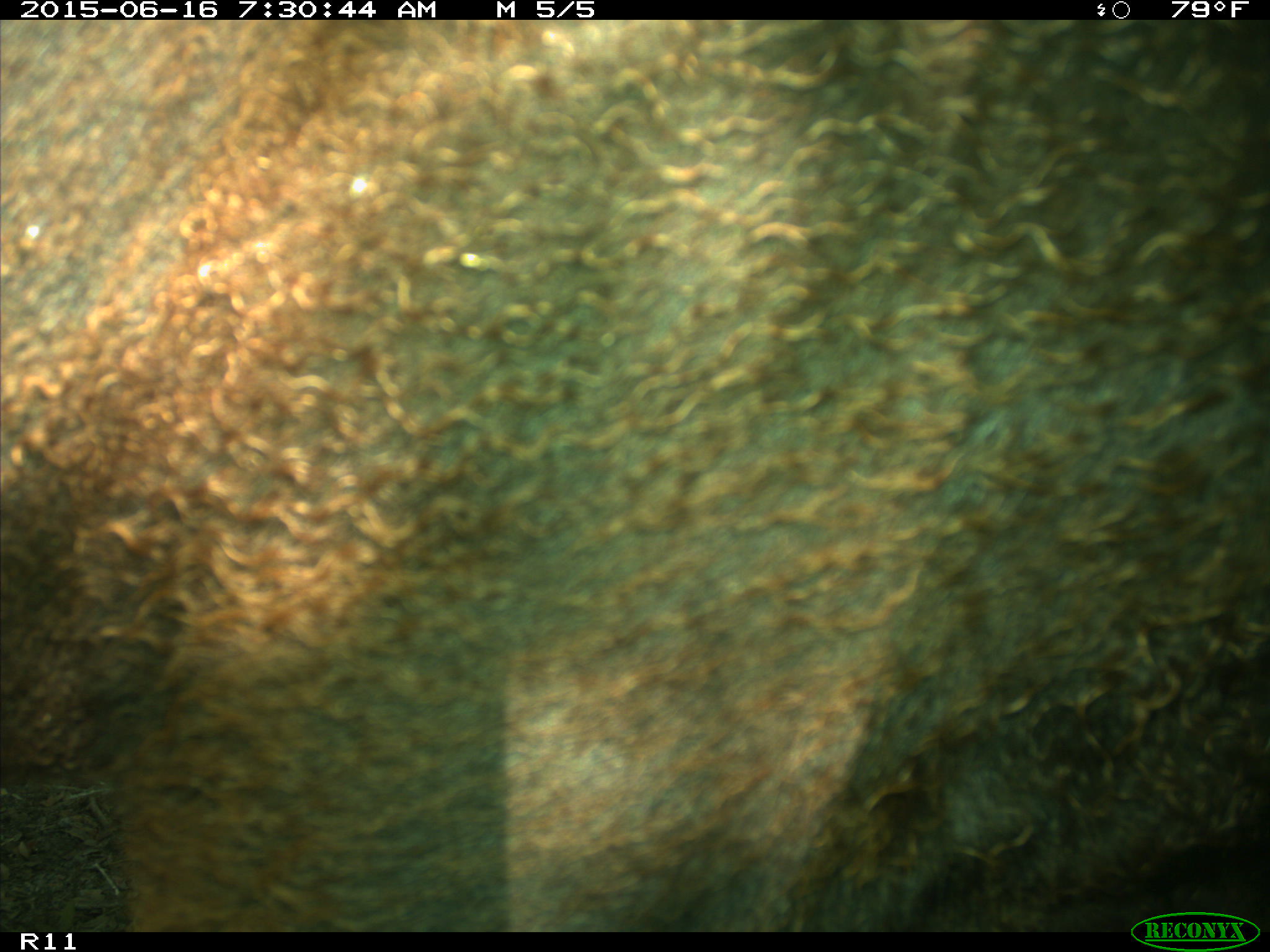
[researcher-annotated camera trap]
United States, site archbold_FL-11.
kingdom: Animalia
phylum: Chordata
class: Mammalia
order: Artiodactyla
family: Bovidae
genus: Bos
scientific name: Bos taurus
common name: domestic cow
Bos taurus (domestic cow).